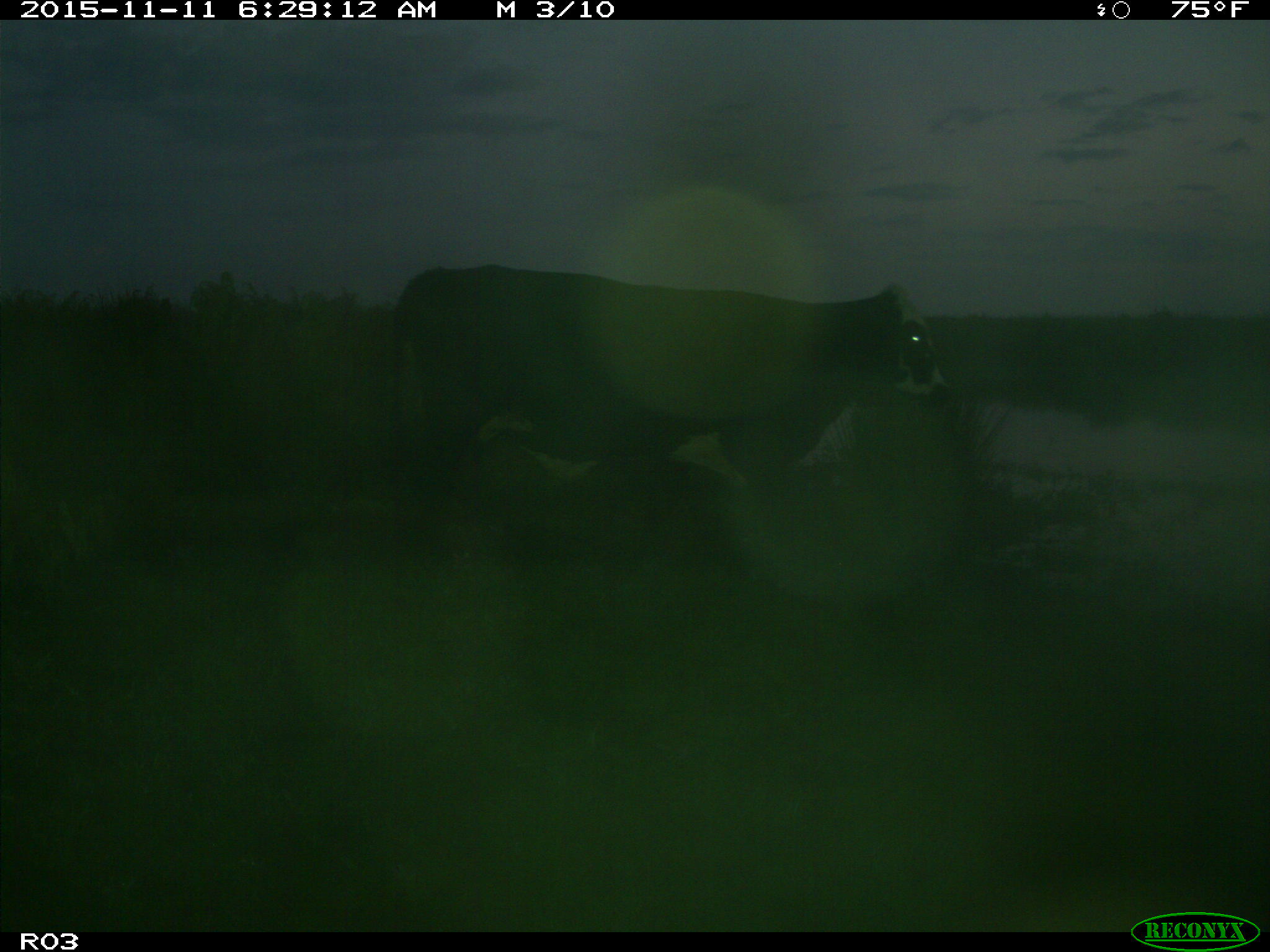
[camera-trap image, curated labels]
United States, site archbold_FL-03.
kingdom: Animalia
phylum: Chordata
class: Mammalia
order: Artiodactyla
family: Bovidae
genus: Bos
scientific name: Bos taurus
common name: domestic cow